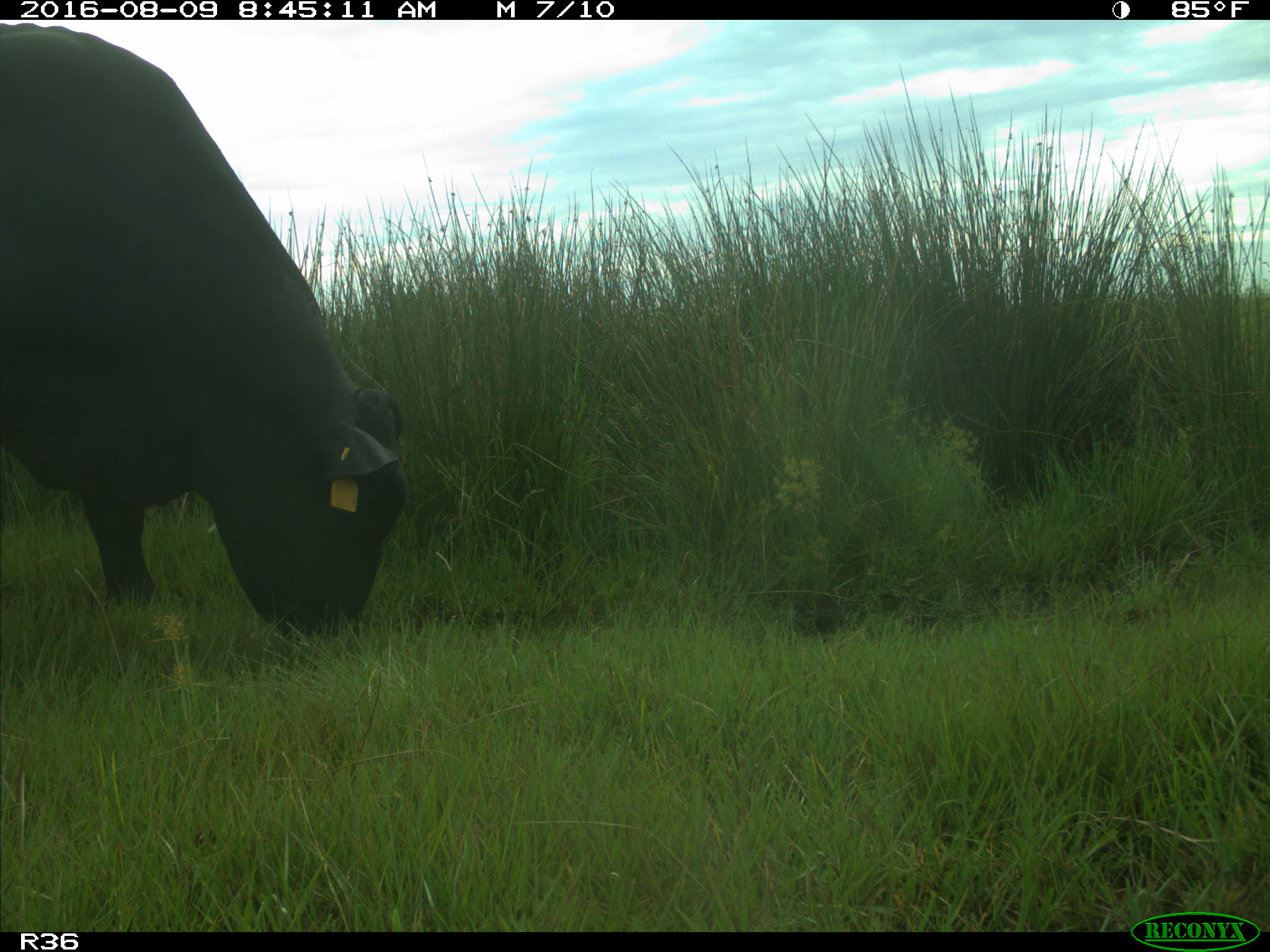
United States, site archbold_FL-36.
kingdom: Animalia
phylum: Chordata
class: Mammalia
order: Artiodactyla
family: Bovidae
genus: Bos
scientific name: Bos taurus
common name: domestic cow